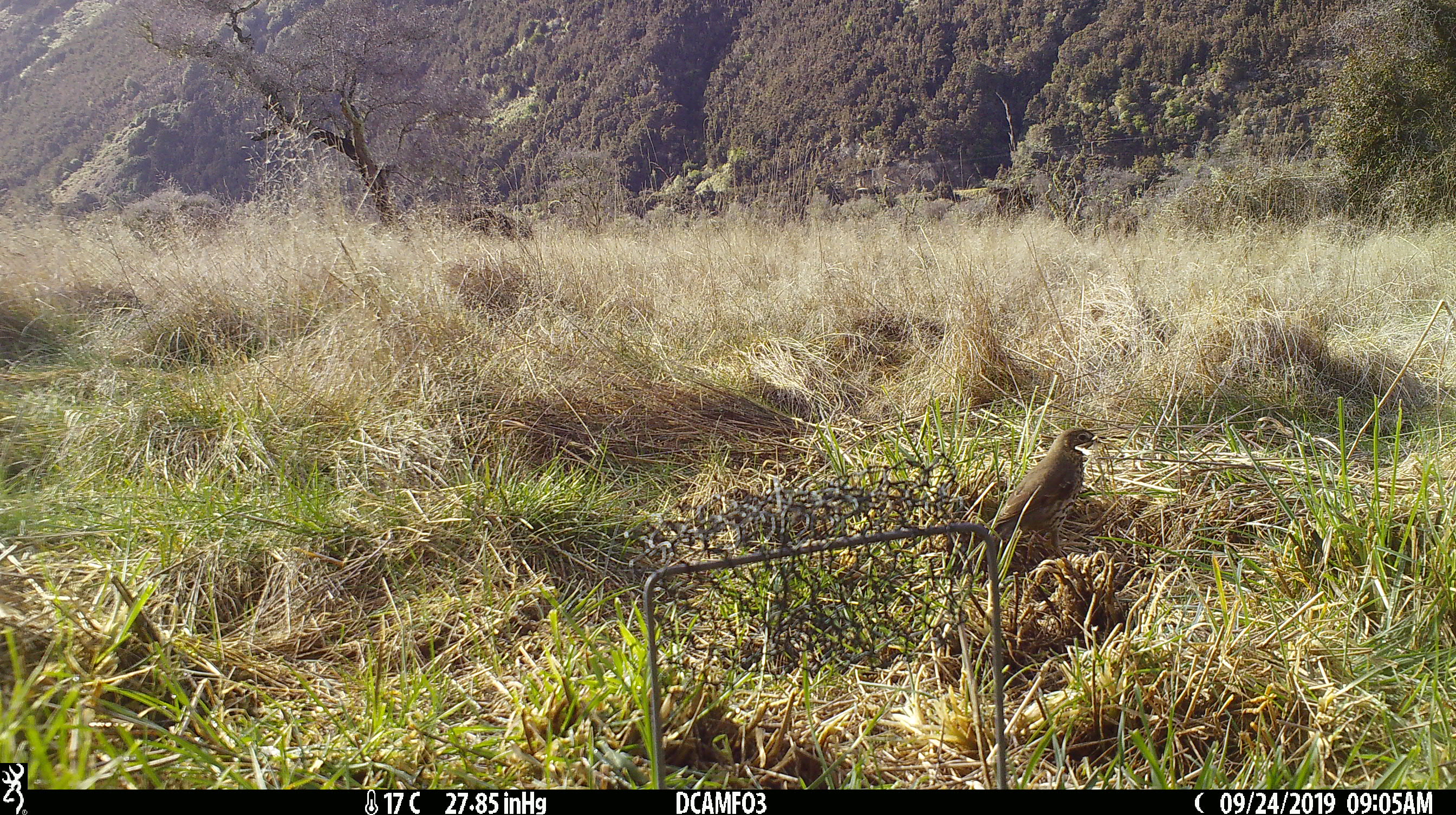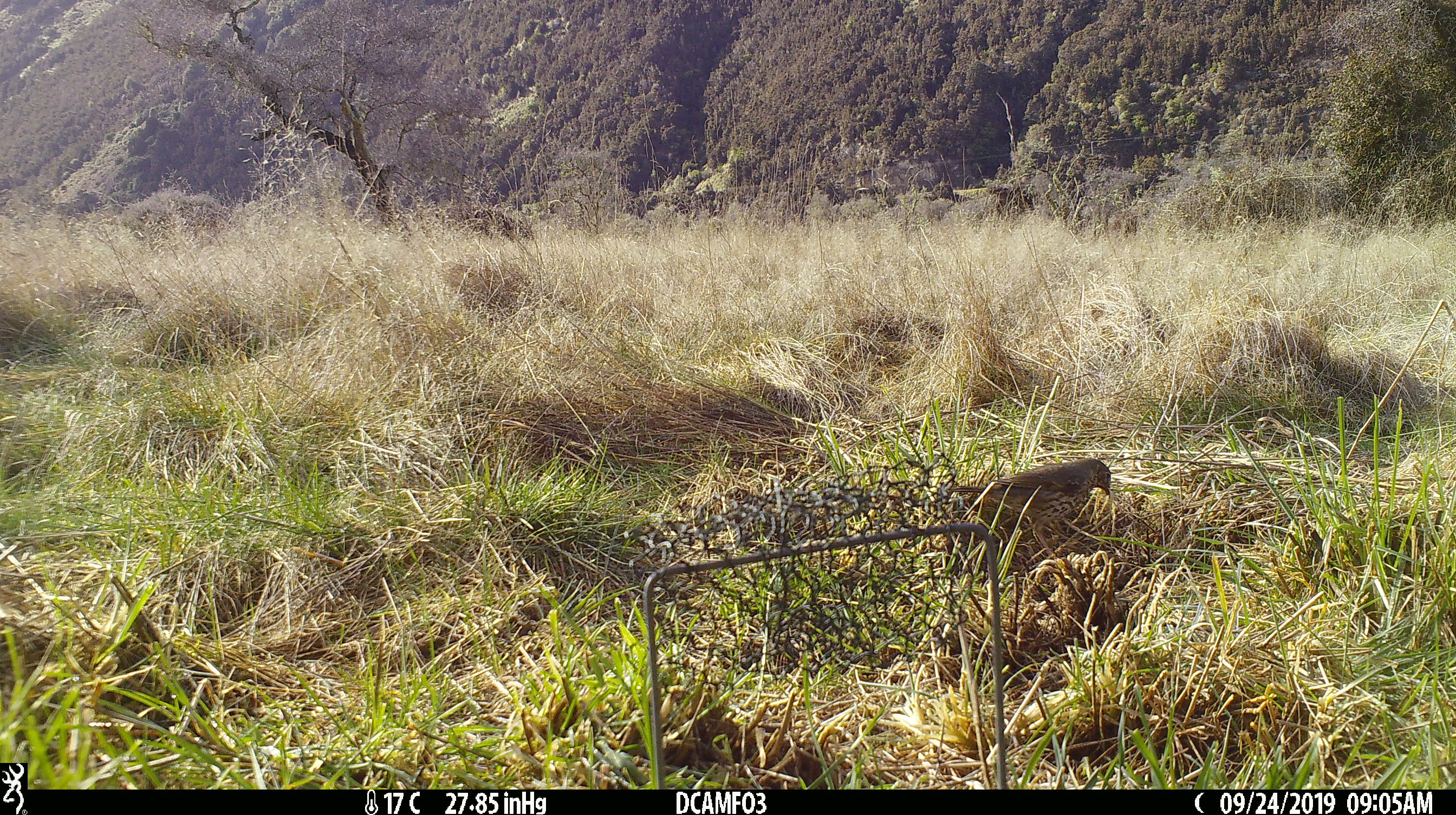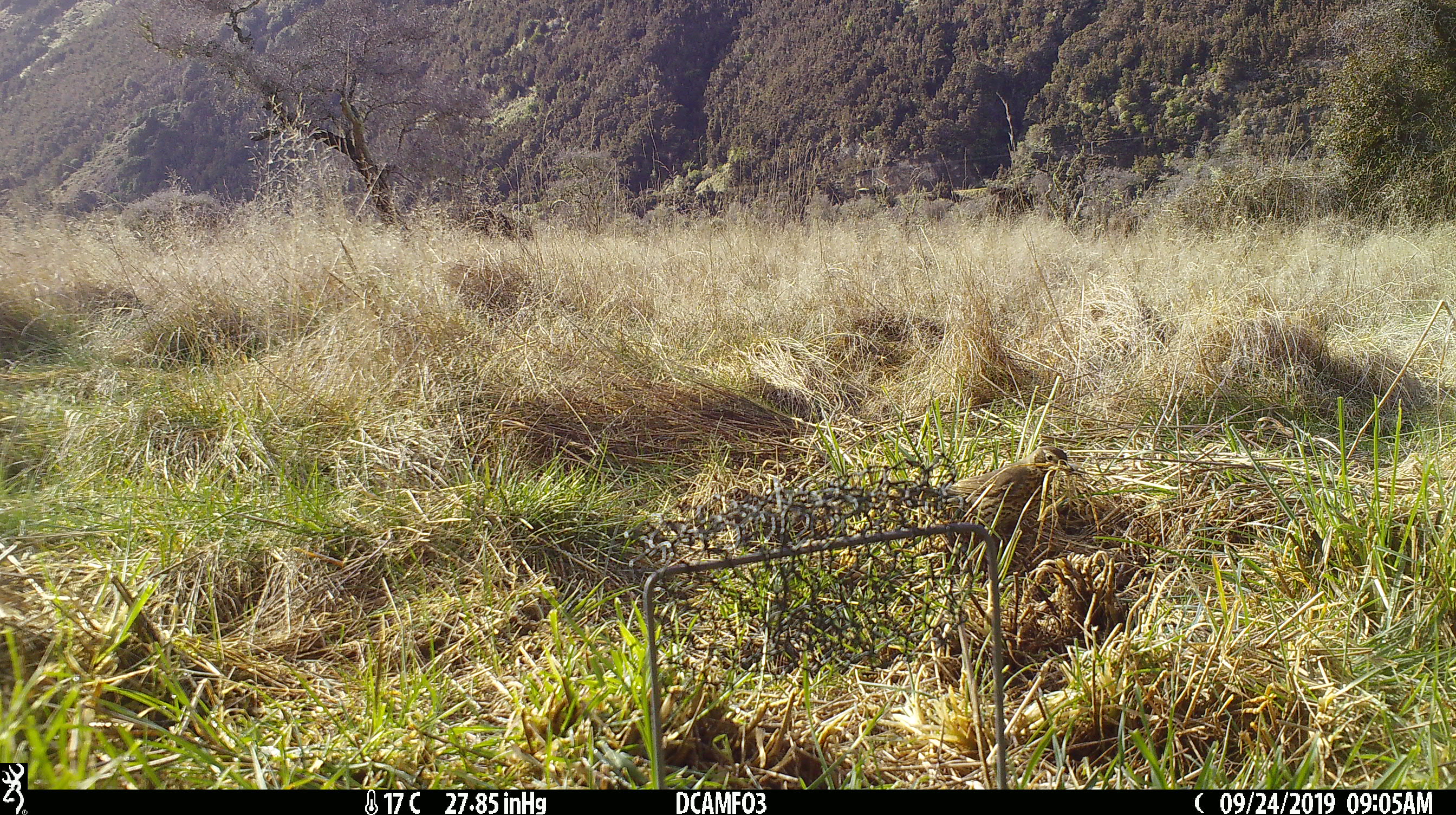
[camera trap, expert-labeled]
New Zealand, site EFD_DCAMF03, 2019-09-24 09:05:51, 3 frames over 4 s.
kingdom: Animalia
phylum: Chordata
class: Aves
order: Passeriformes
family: Turdidae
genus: Turdus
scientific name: Turdus philomelos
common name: song thrush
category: thrush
Thrush (song thrush) (Turdus philomelos).